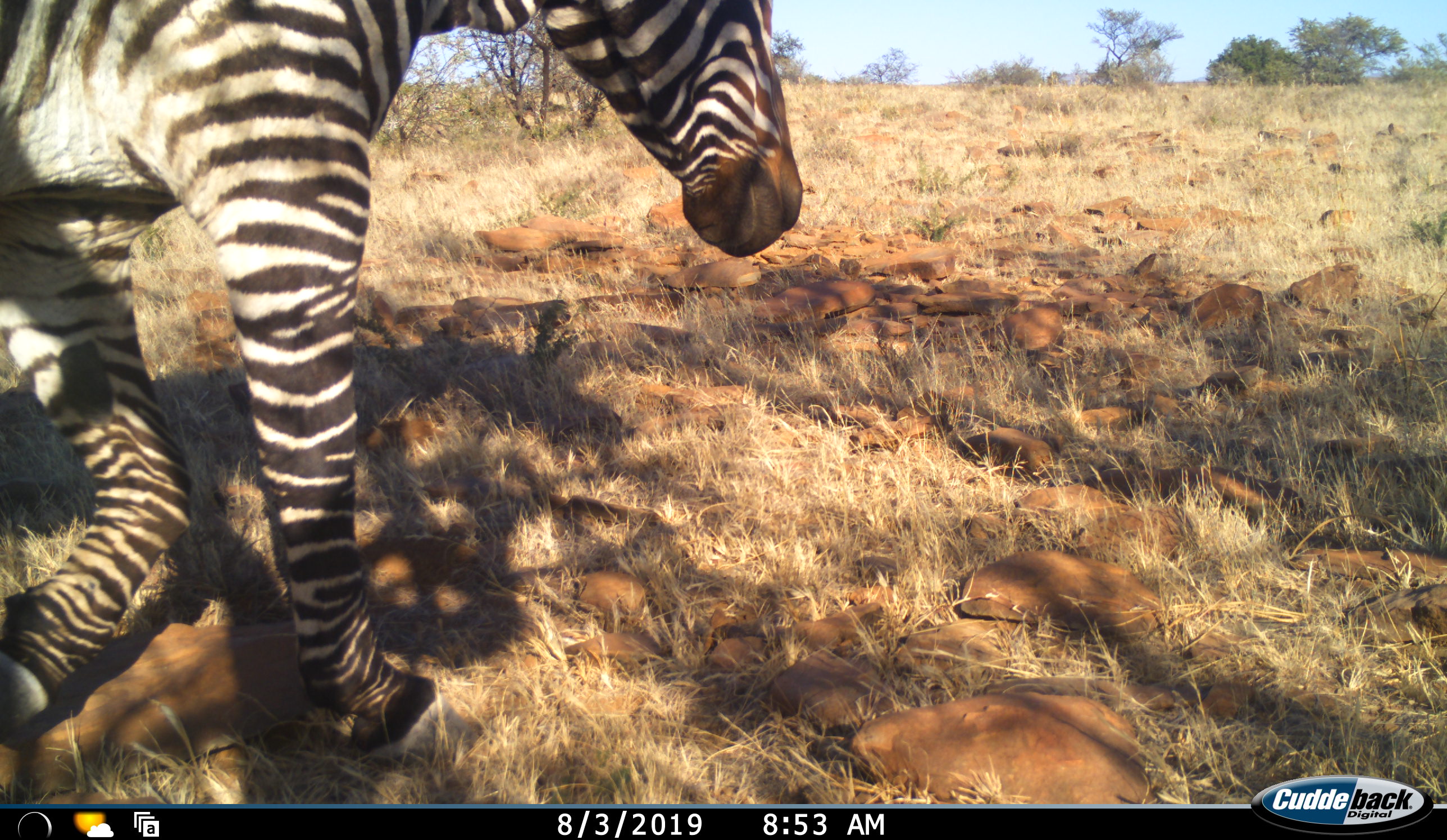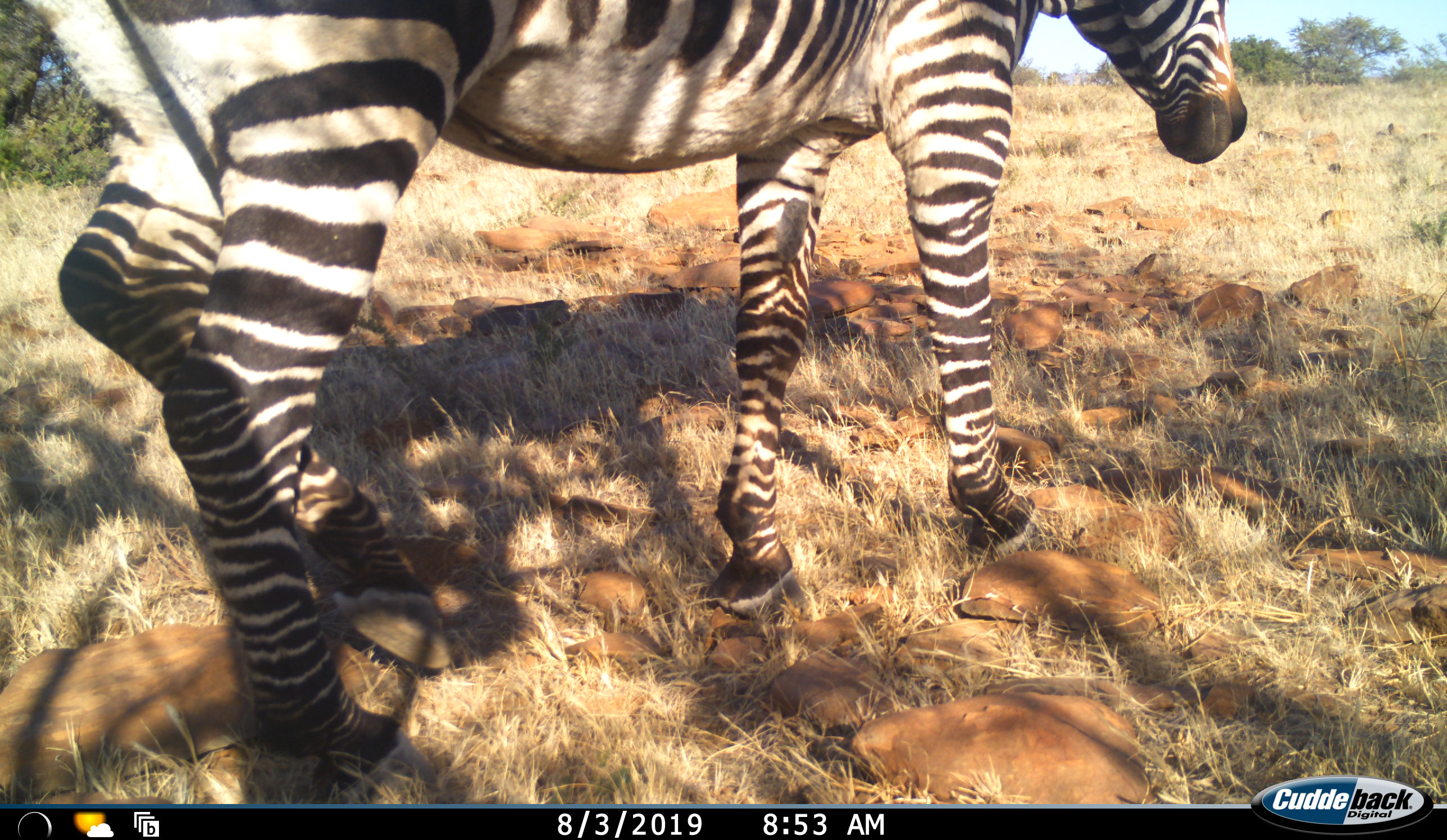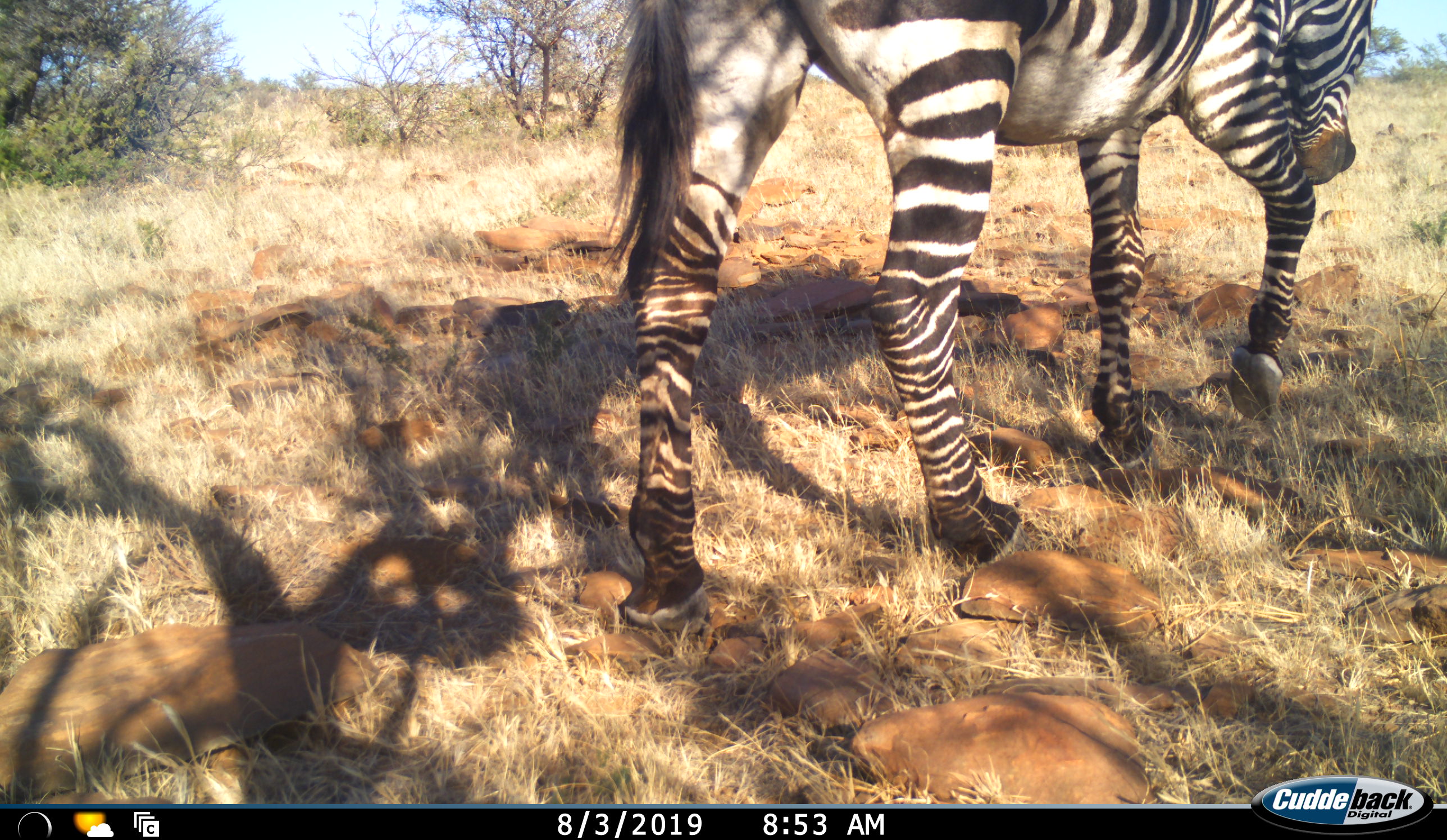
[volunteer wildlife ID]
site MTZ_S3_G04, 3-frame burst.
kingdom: Animalia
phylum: Chordata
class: Mammalia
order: Perissodactyla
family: Equidae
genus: Equus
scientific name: Equus zebra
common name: mountain zebra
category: zebramountain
Zebramountain (mountain zebra) (Equus zebra), count 1. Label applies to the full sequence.